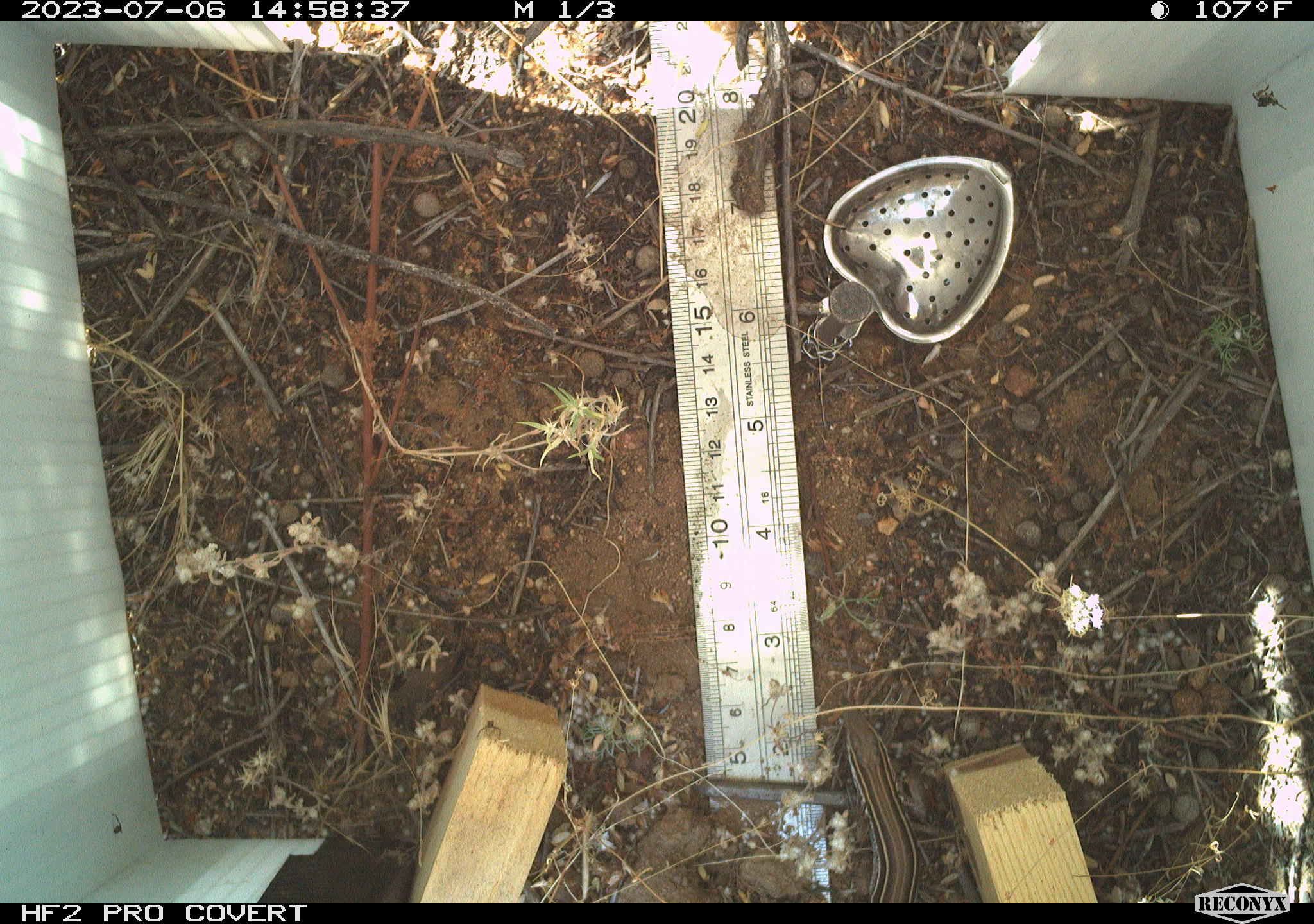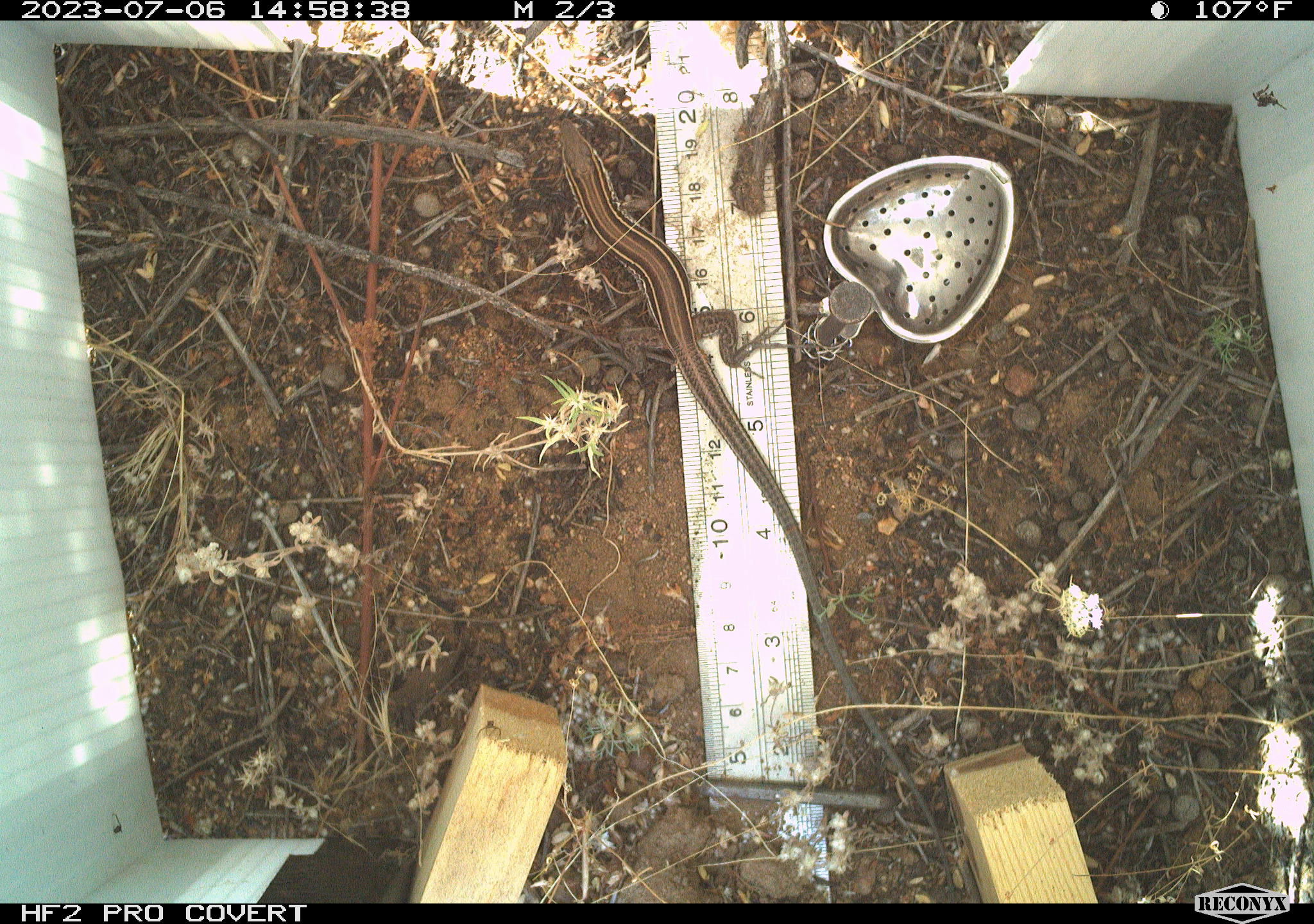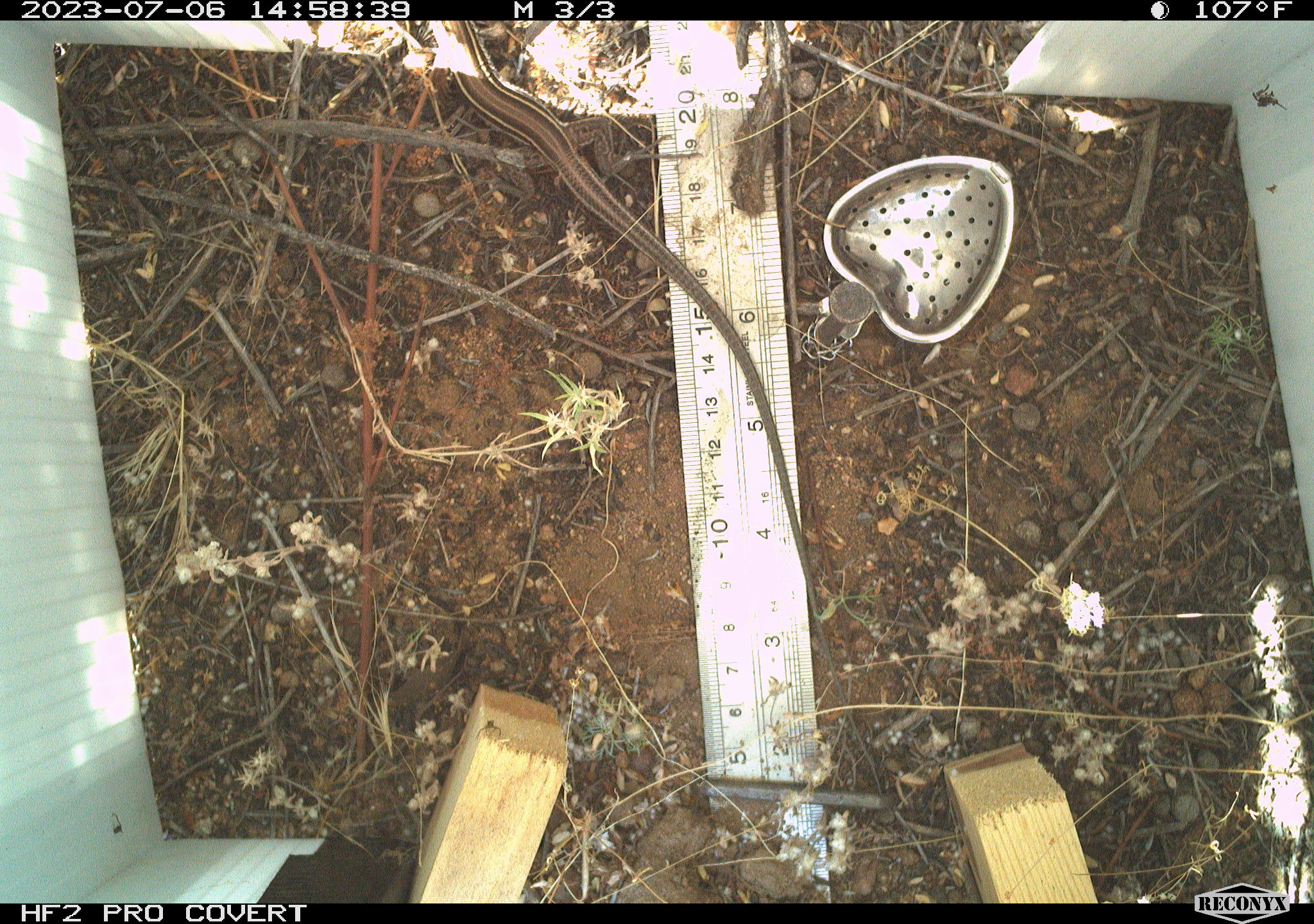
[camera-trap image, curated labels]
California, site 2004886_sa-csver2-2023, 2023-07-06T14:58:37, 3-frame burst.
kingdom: Animalia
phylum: Chordata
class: Reptilia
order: Squamata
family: Teiidae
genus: Aspidoscelis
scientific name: Aspidoscelis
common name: whiptail lizards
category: aspidoscelis species